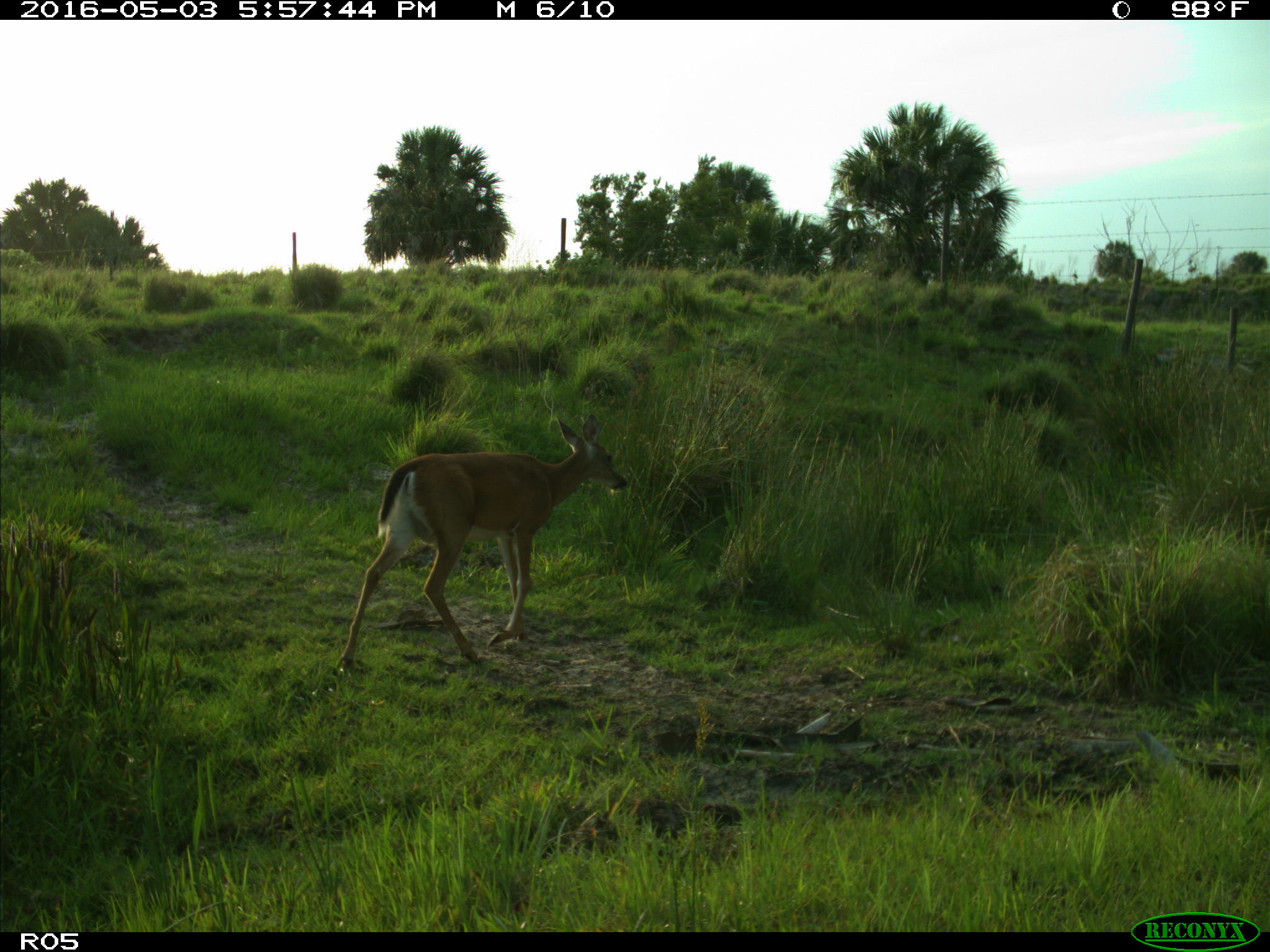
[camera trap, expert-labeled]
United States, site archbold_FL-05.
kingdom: Animalia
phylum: Chordata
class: Mammalia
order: Artiodactyla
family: Cervidae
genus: Odocoileus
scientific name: Odocoileus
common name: deer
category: unidentified deer